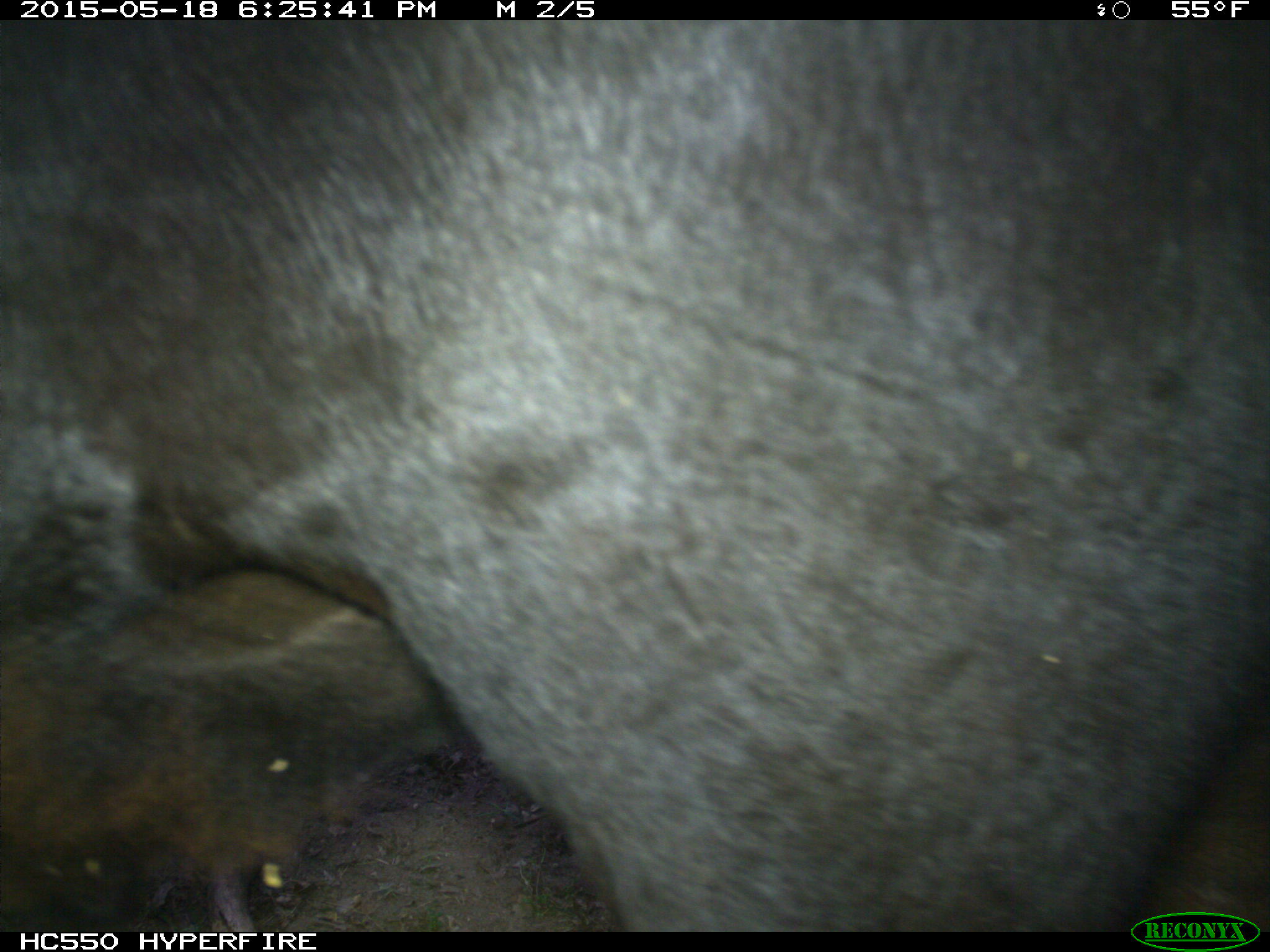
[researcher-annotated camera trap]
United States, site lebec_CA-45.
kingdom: Animalia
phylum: Chordata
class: Mammalia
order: Artiodactyla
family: Bovidae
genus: Bos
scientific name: Bos taurus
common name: domestic cow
Bos taurus (domestic cow).